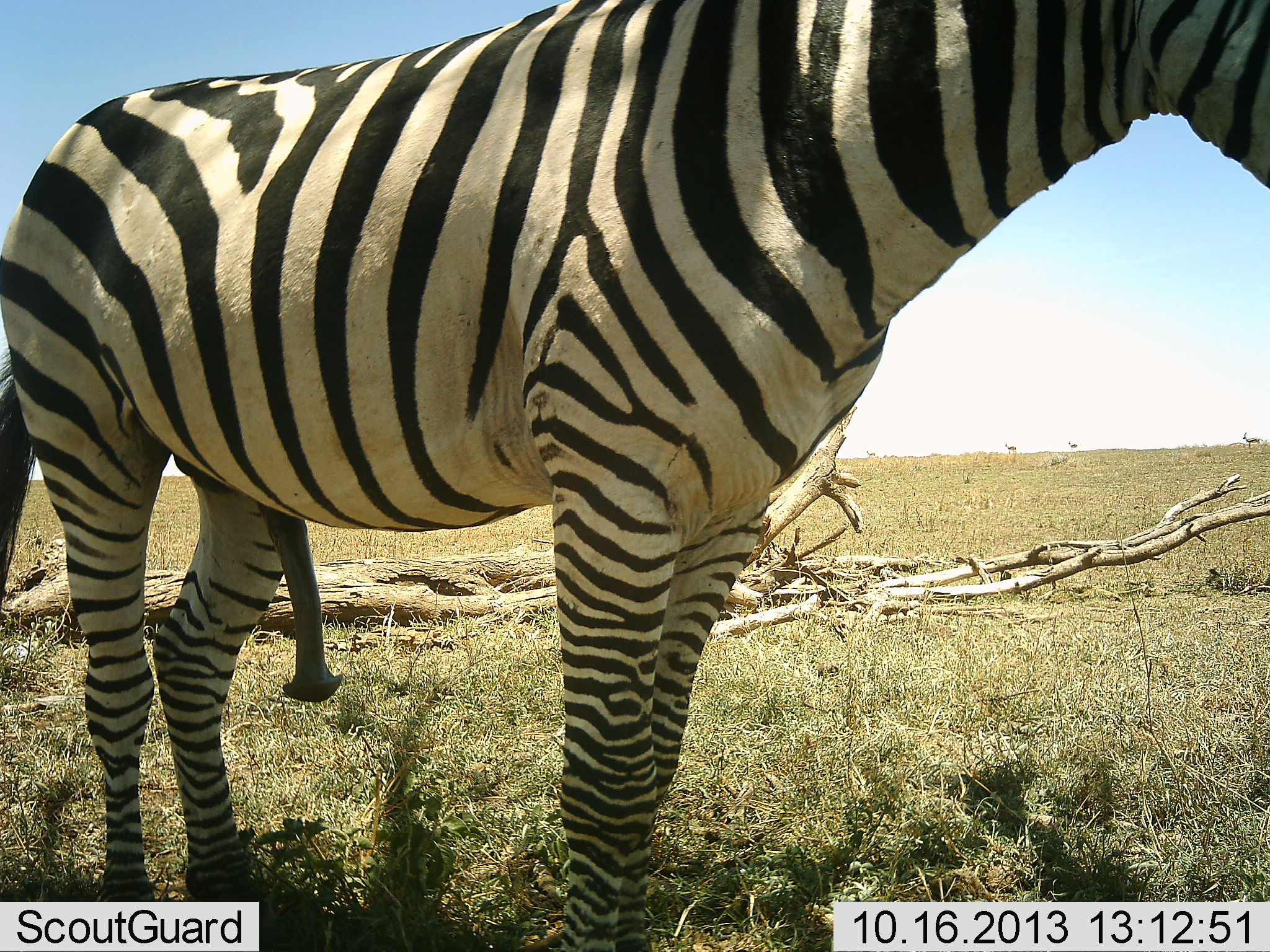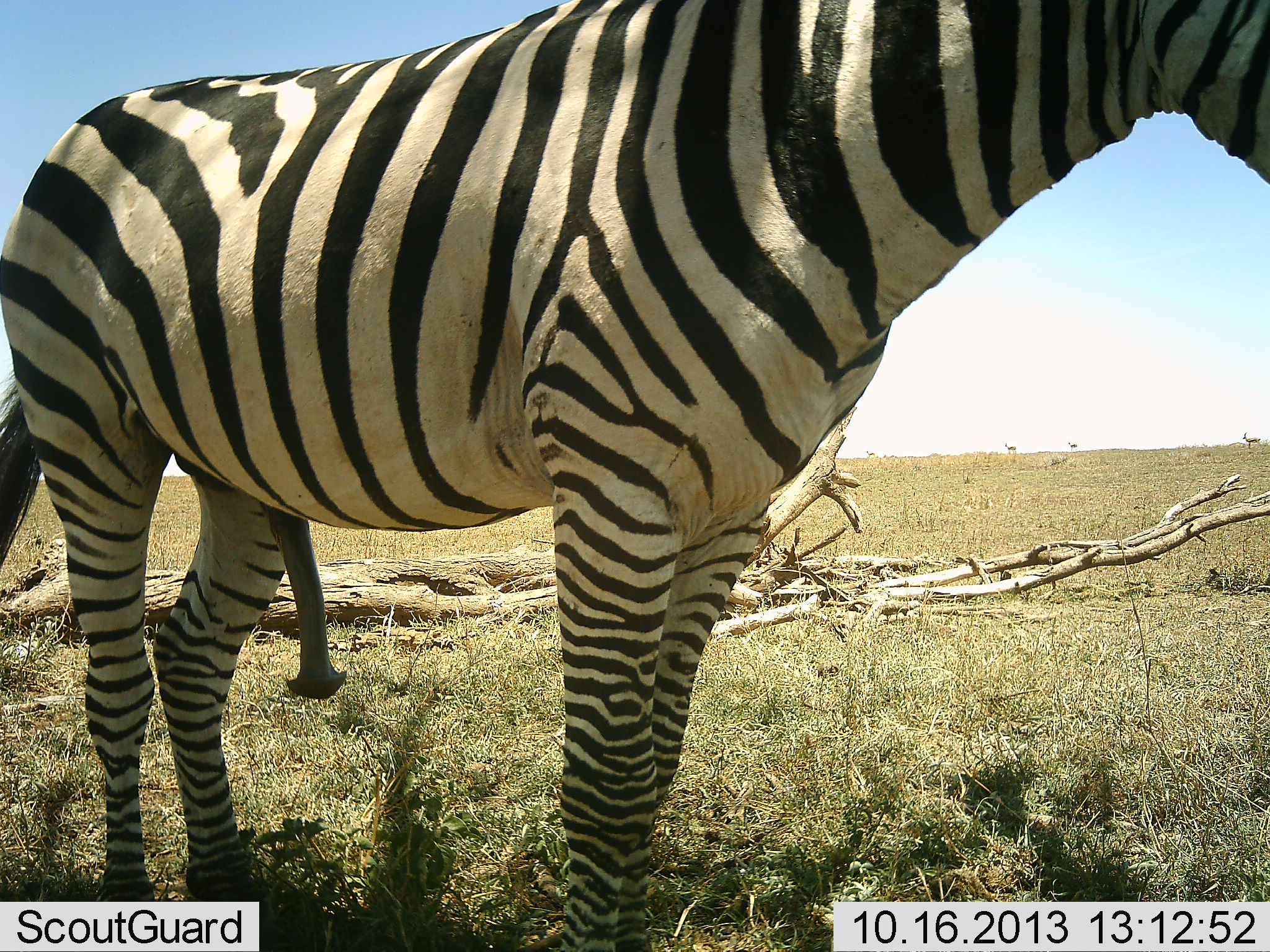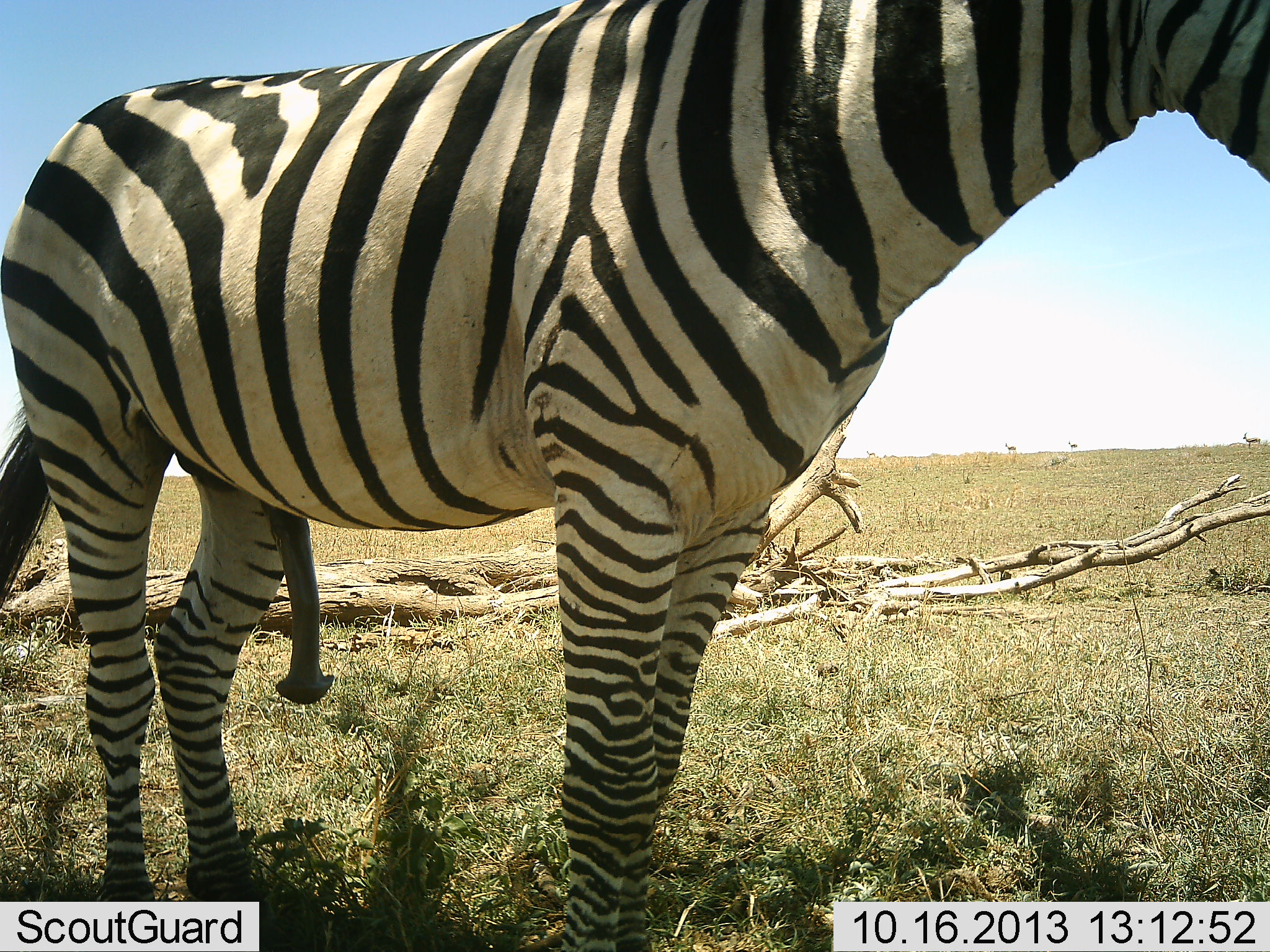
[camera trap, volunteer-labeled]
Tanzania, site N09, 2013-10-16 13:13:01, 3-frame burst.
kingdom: Animalia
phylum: Chordata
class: Mammalia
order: Perissodactyla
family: Equidae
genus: Equus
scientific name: Equus quagga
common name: plains zebra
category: zebra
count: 1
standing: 97%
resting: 3%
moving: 0%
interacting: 9%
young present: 0%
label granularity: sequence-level